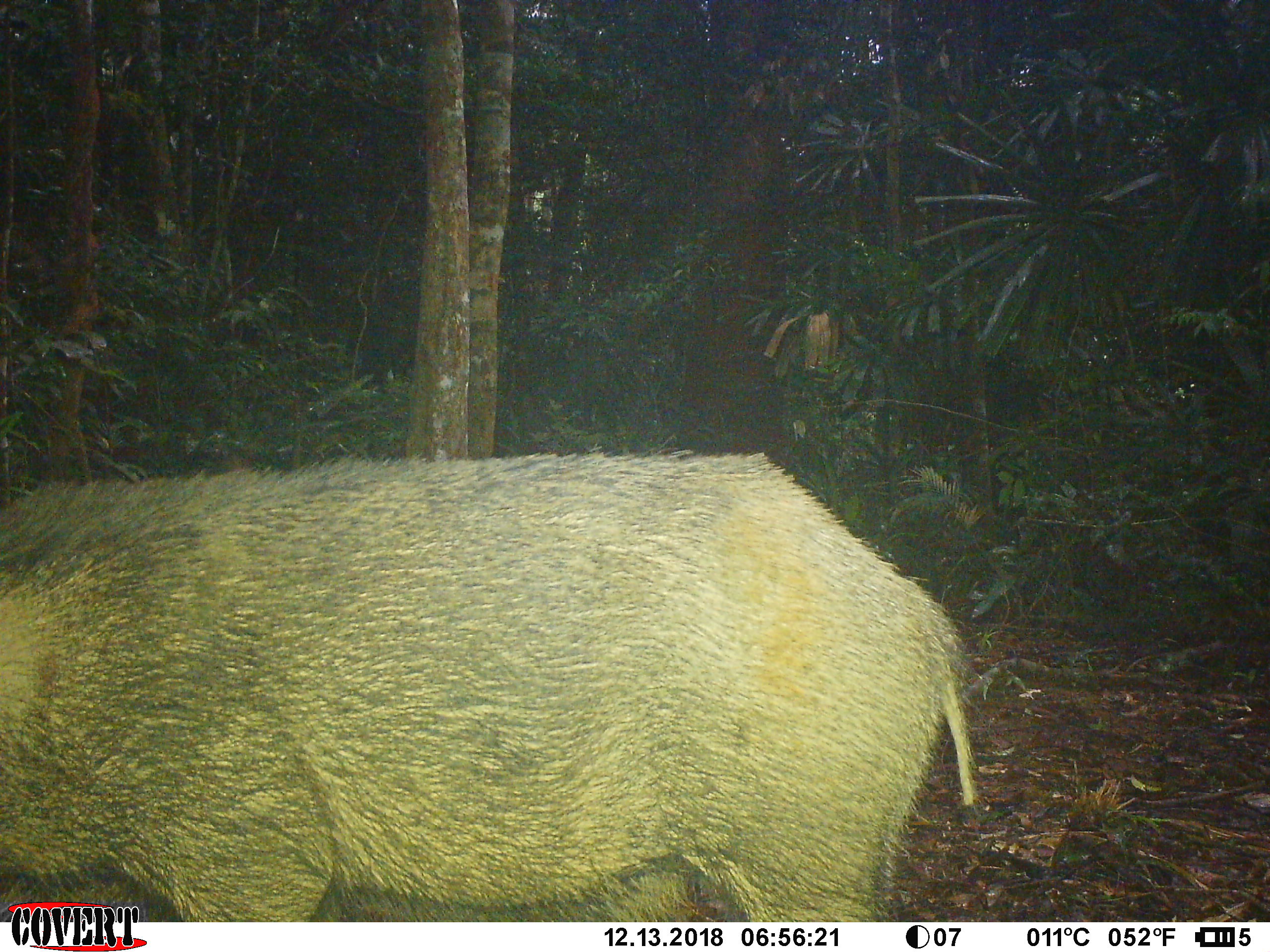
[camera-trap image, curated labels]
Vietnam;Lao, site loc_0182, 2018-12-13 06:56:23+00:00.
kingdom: Animalia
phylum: Chordata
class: Mammalia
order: Artiodactyla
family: Suidae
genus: Sus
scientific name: Sus scrofa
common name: eurasian wild pig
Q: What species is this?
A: Eurasian wild pig (Sus scrofa).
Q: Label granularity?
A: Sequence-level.